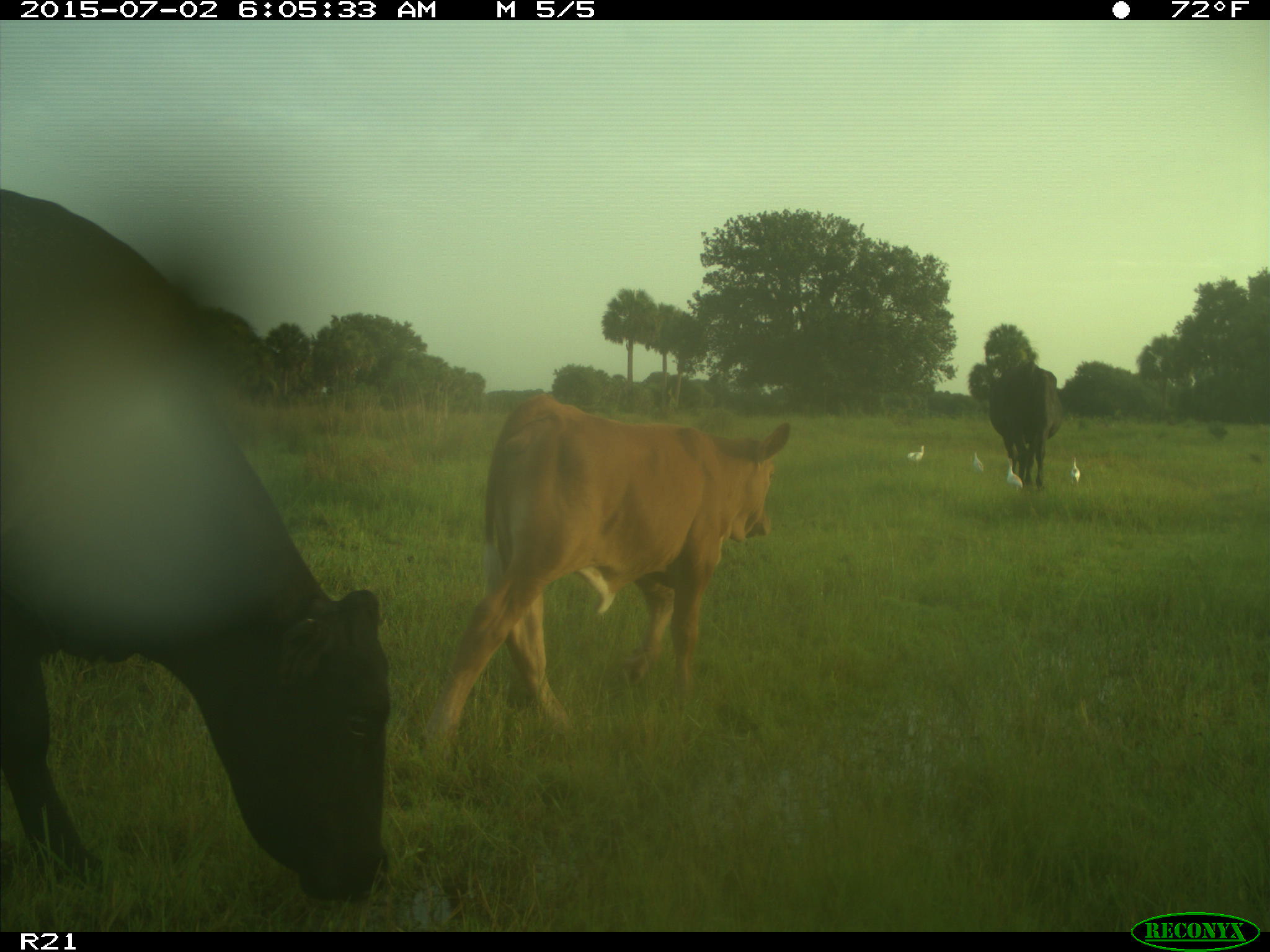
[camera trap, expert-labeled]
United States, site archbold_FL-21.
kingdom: Animalia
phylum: Chordata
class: Mammalia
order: Artiodactyla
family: Bovidae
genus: Bos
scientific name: Bos taurus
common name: domestic cow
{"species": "Bos taurus (domestic cow)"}